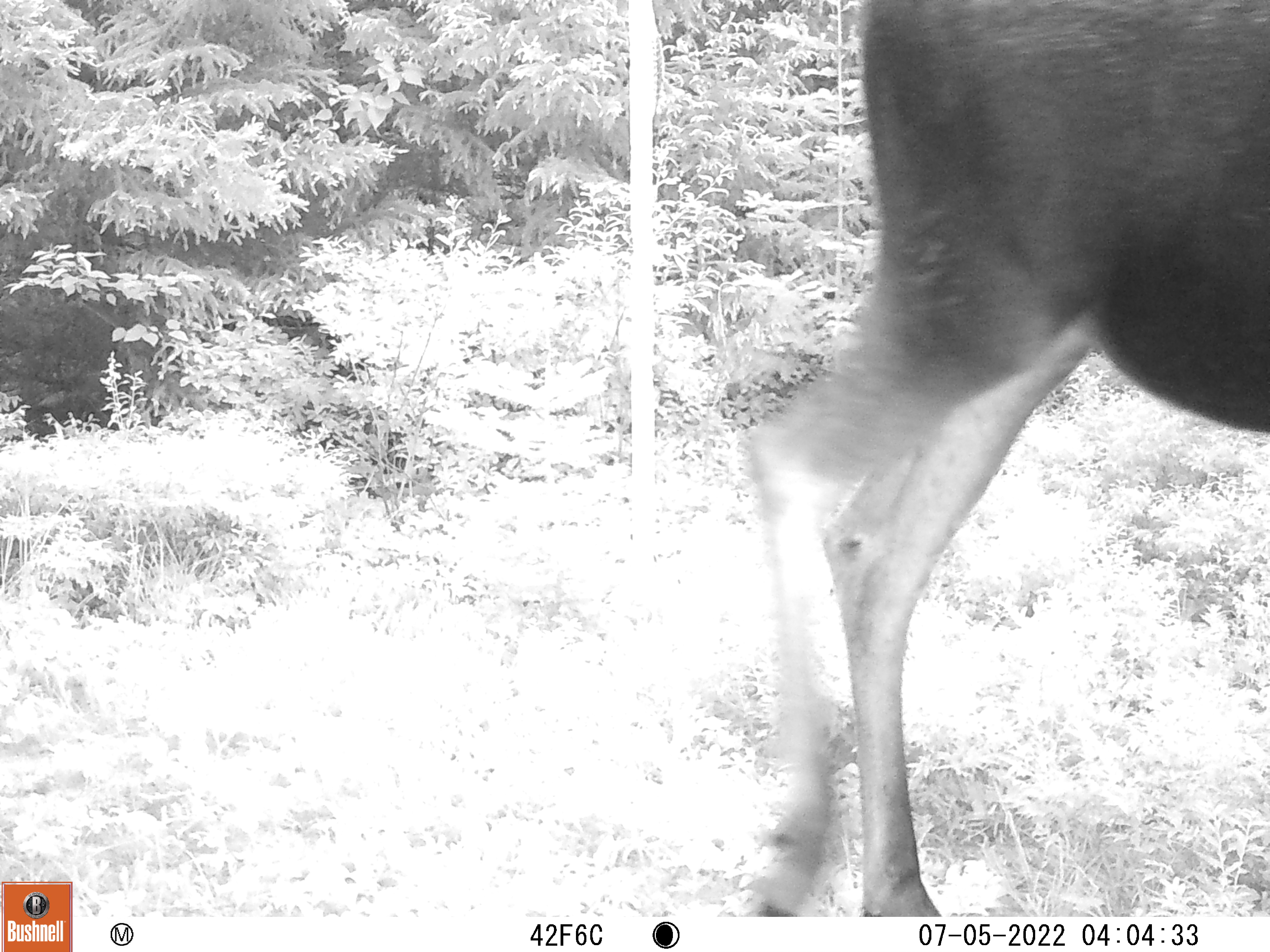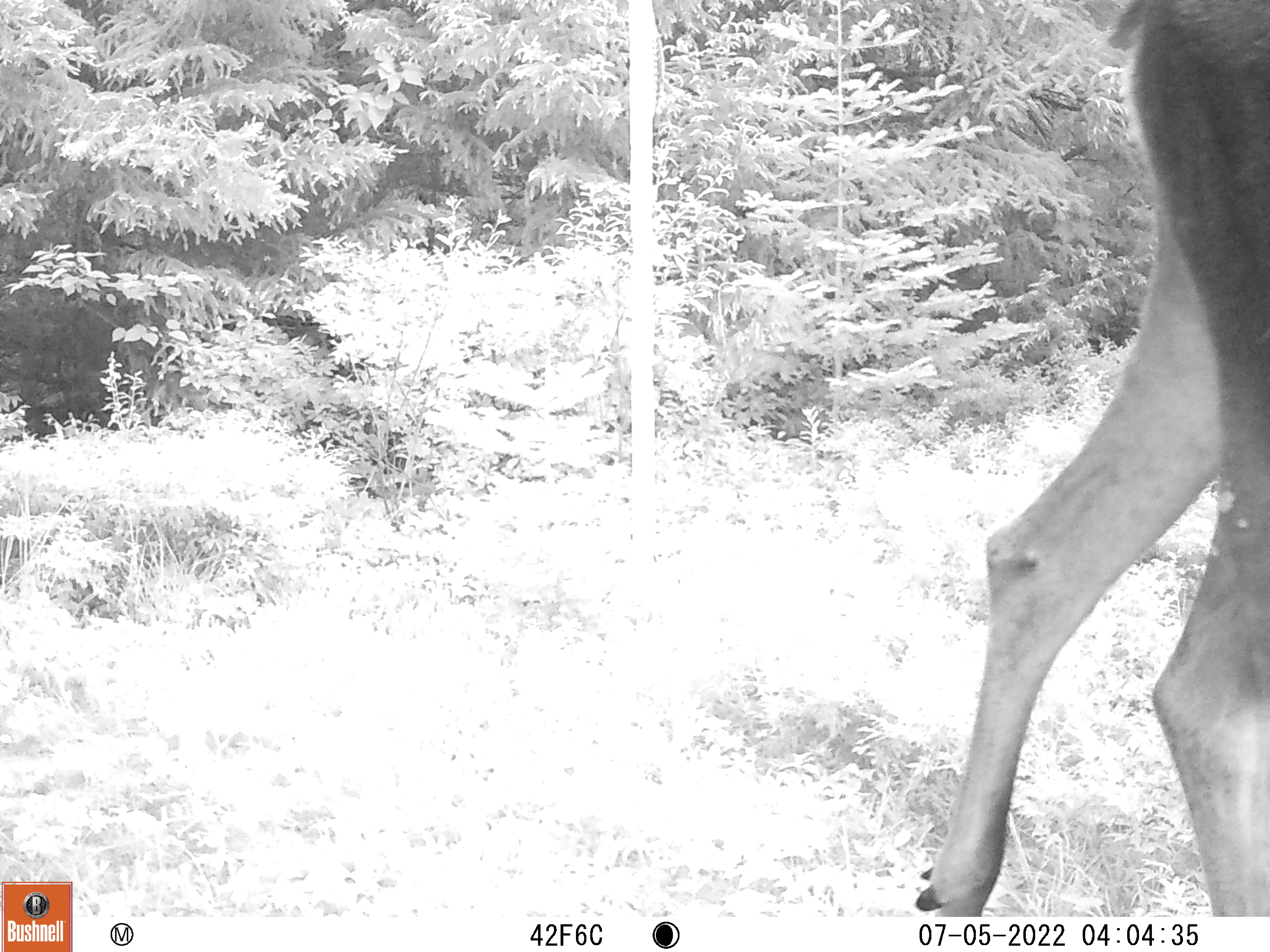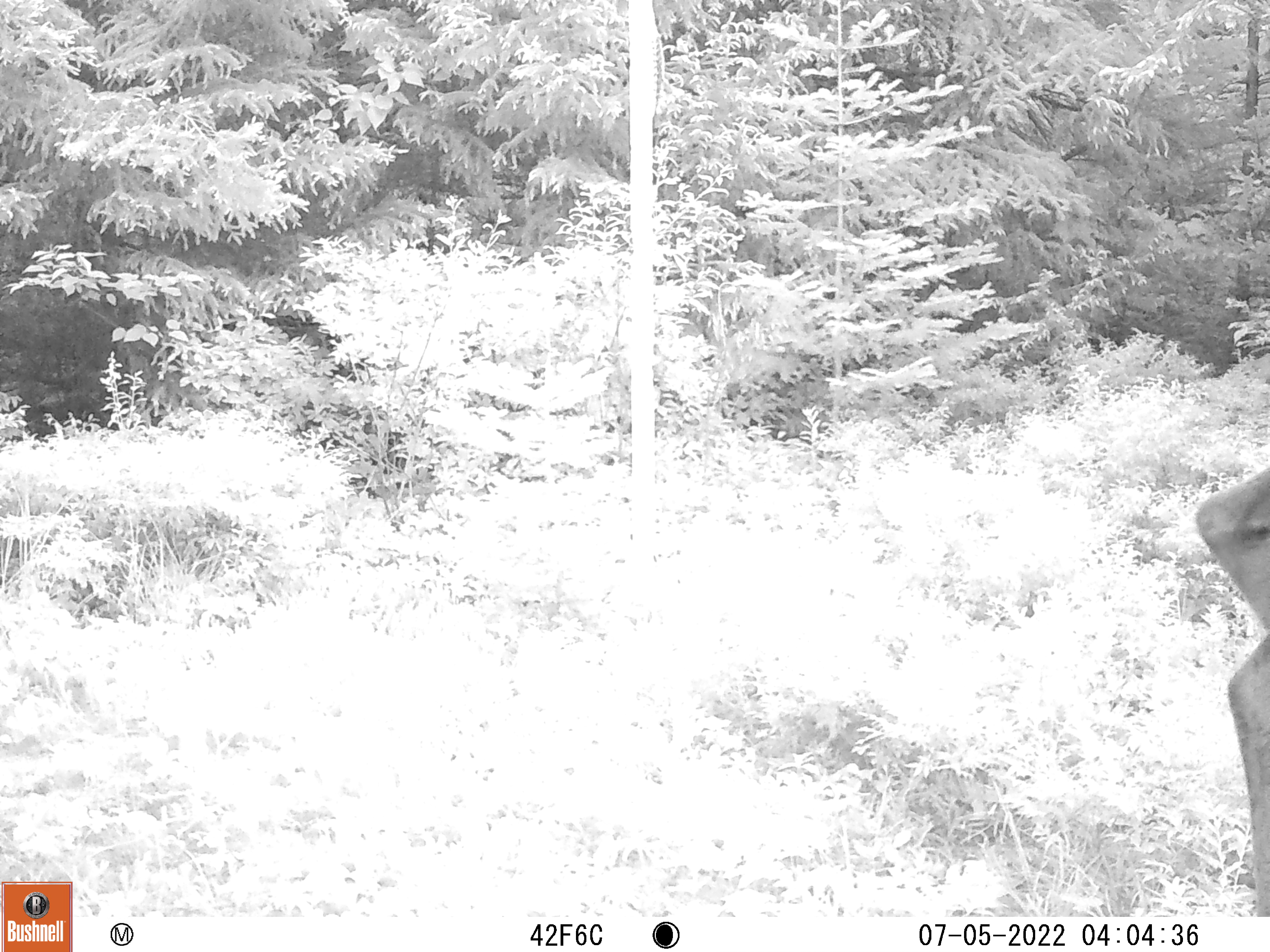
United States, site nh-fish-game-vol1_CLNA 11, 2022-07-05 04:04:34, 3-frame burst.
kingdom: Animalia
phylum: Chordata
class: Mammalia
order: Artiodactyla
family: Cervidae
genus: Alces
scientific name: Alces alces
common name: moose